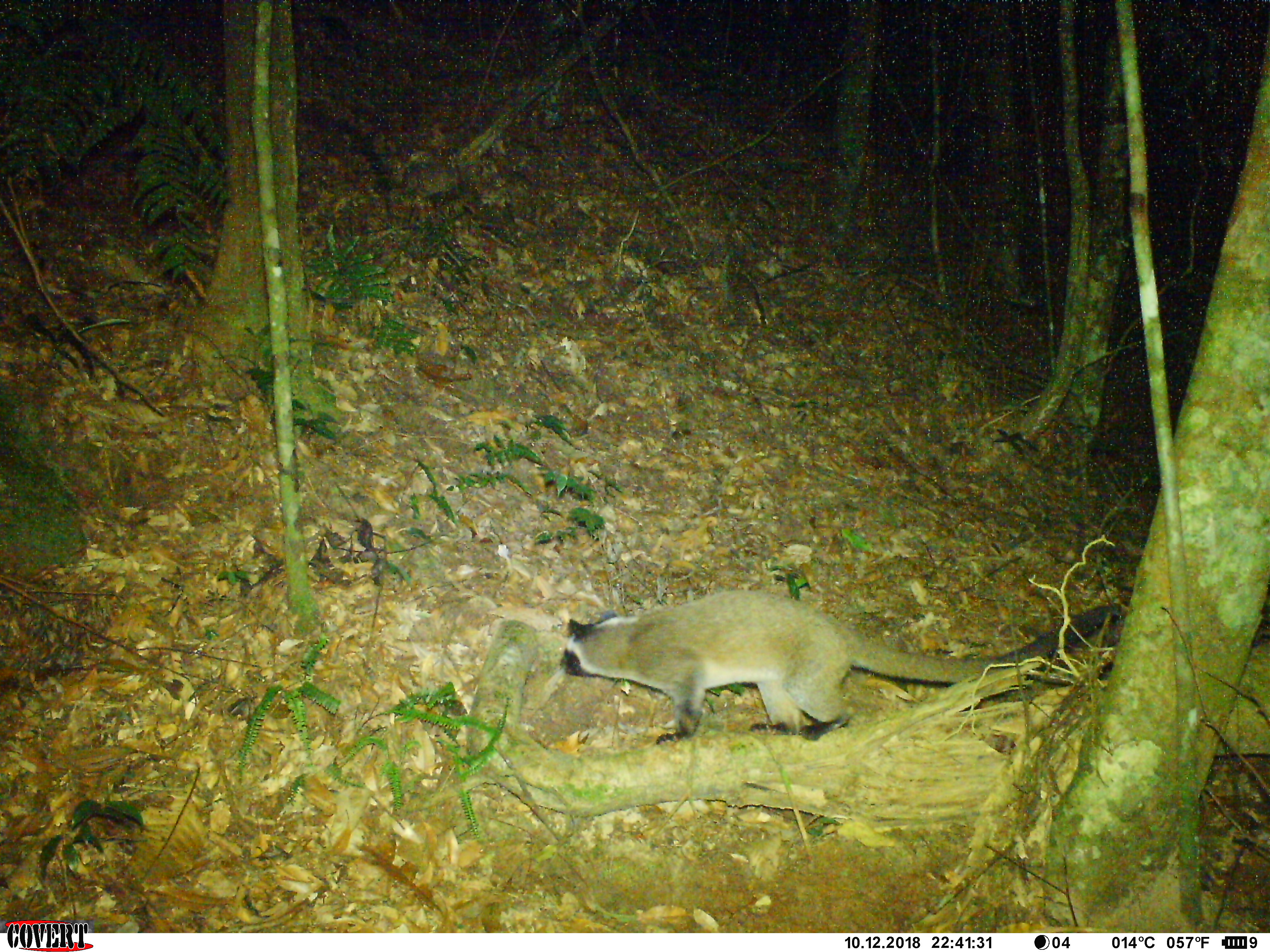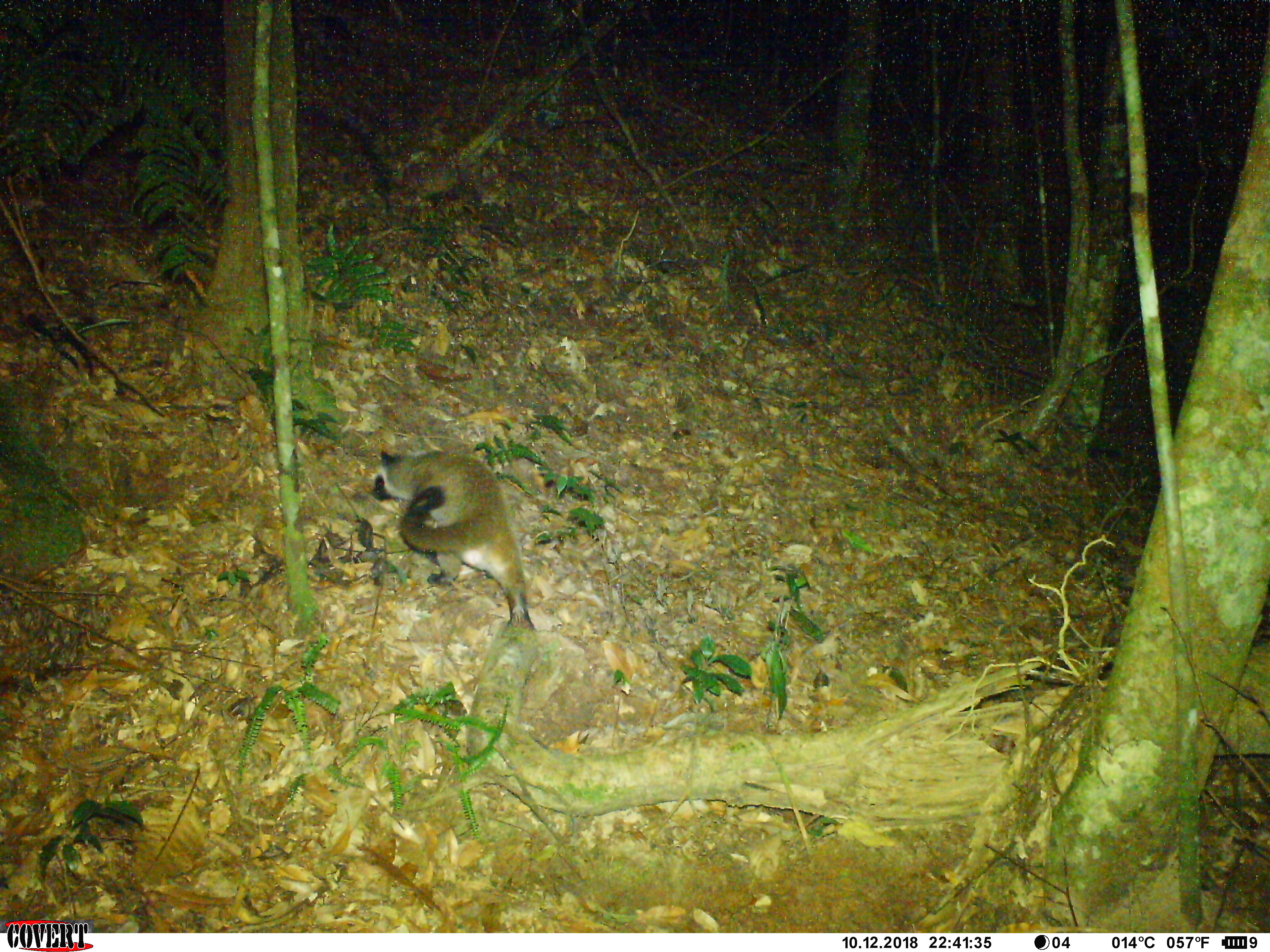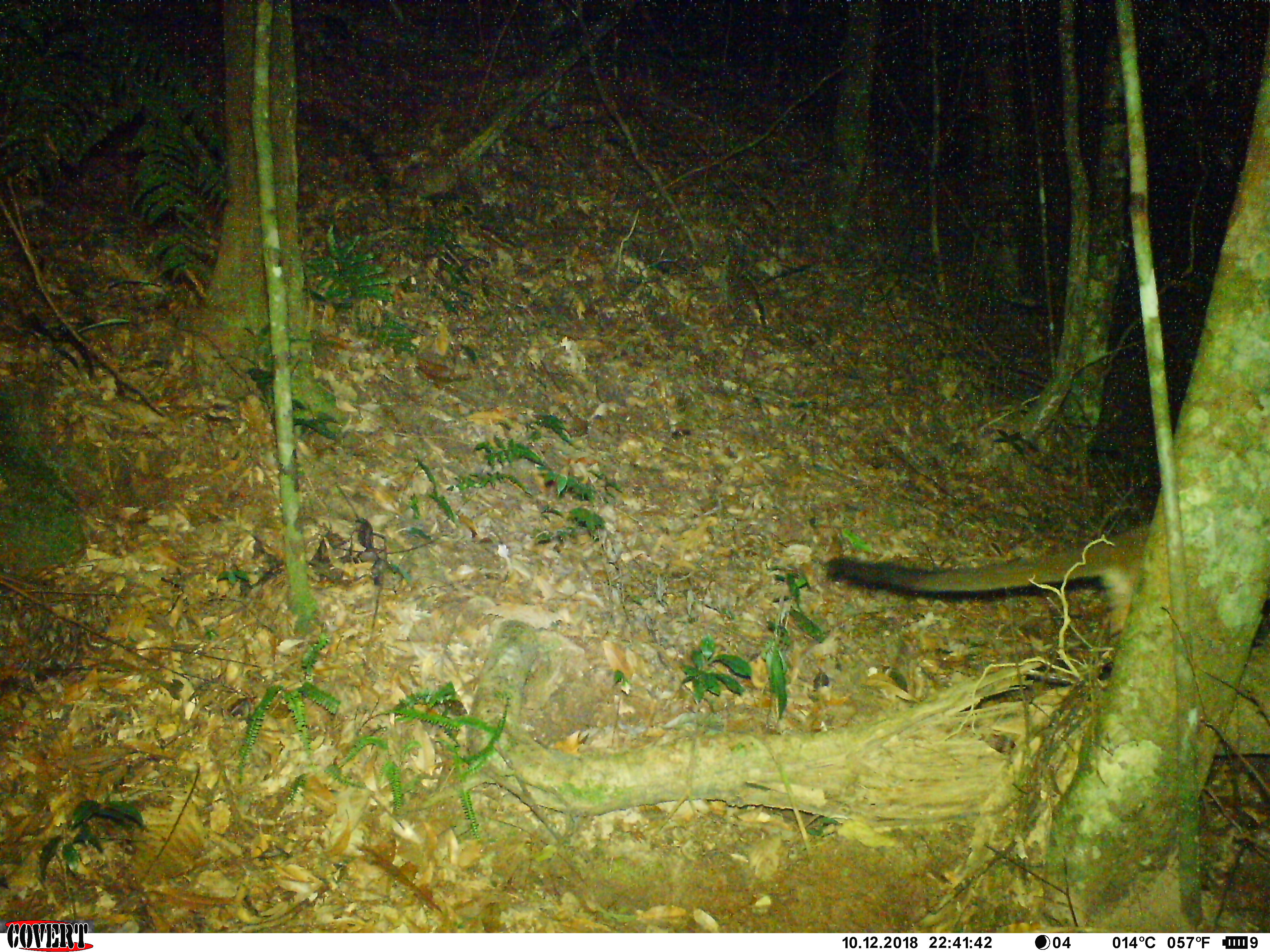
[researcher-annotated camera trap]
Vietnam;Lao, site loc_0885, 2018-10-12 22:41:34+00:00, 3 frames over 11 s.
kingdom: Animalia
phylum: Chordata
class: Mammalia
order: Carnivora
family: Viverridae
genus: Paguma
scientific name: Paguma larvata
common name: masked palm civet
Masked palm civet (Paguma larvata). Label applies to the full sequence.